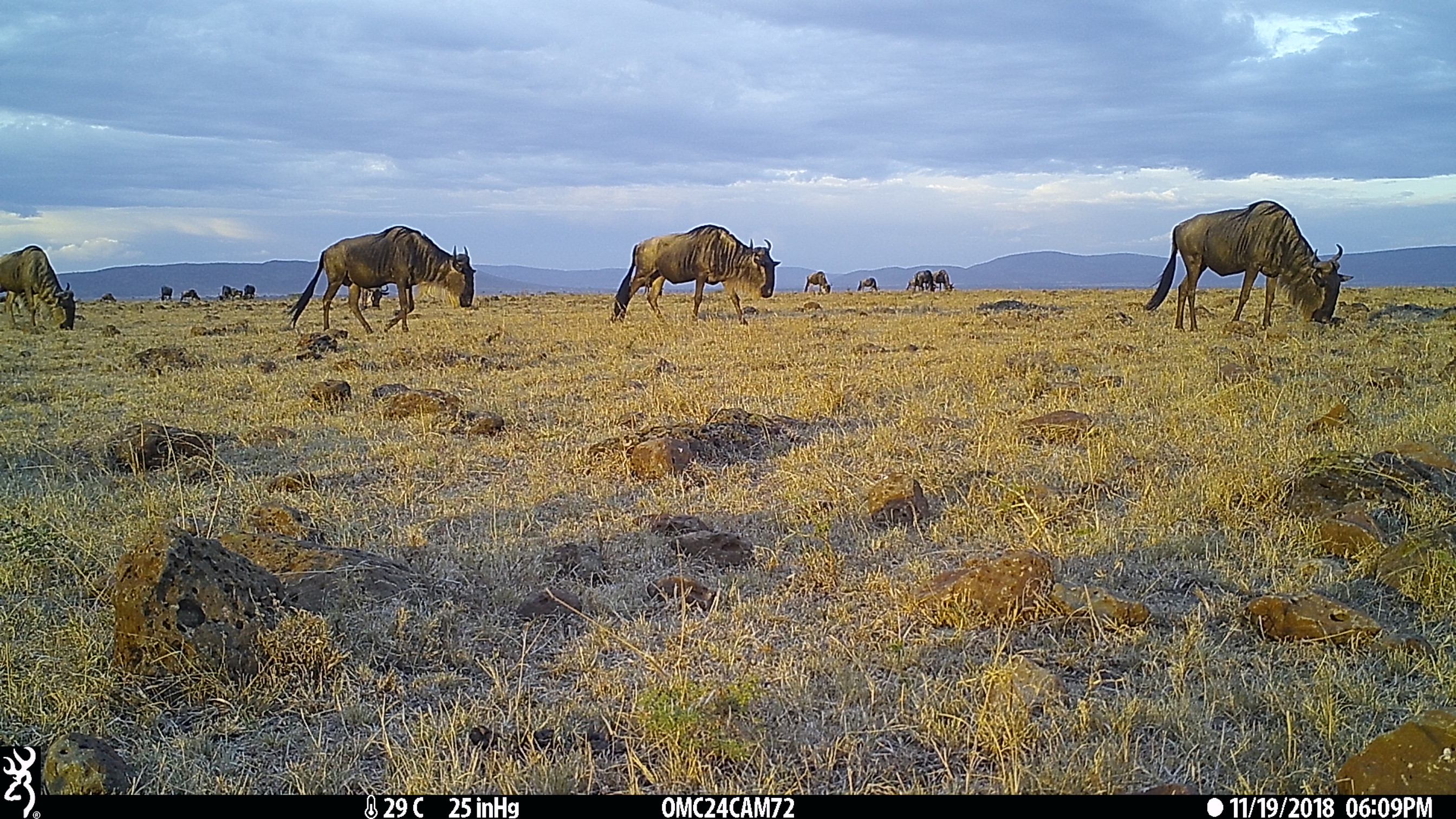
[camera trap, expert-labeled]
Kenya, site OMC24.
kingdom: Animalia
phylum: Chordata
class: Mammalia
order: Artiodactyla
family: Bovidae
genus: Connochaetes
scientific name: Connochaetes taurinus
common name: blue wildebeest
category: wildebeest